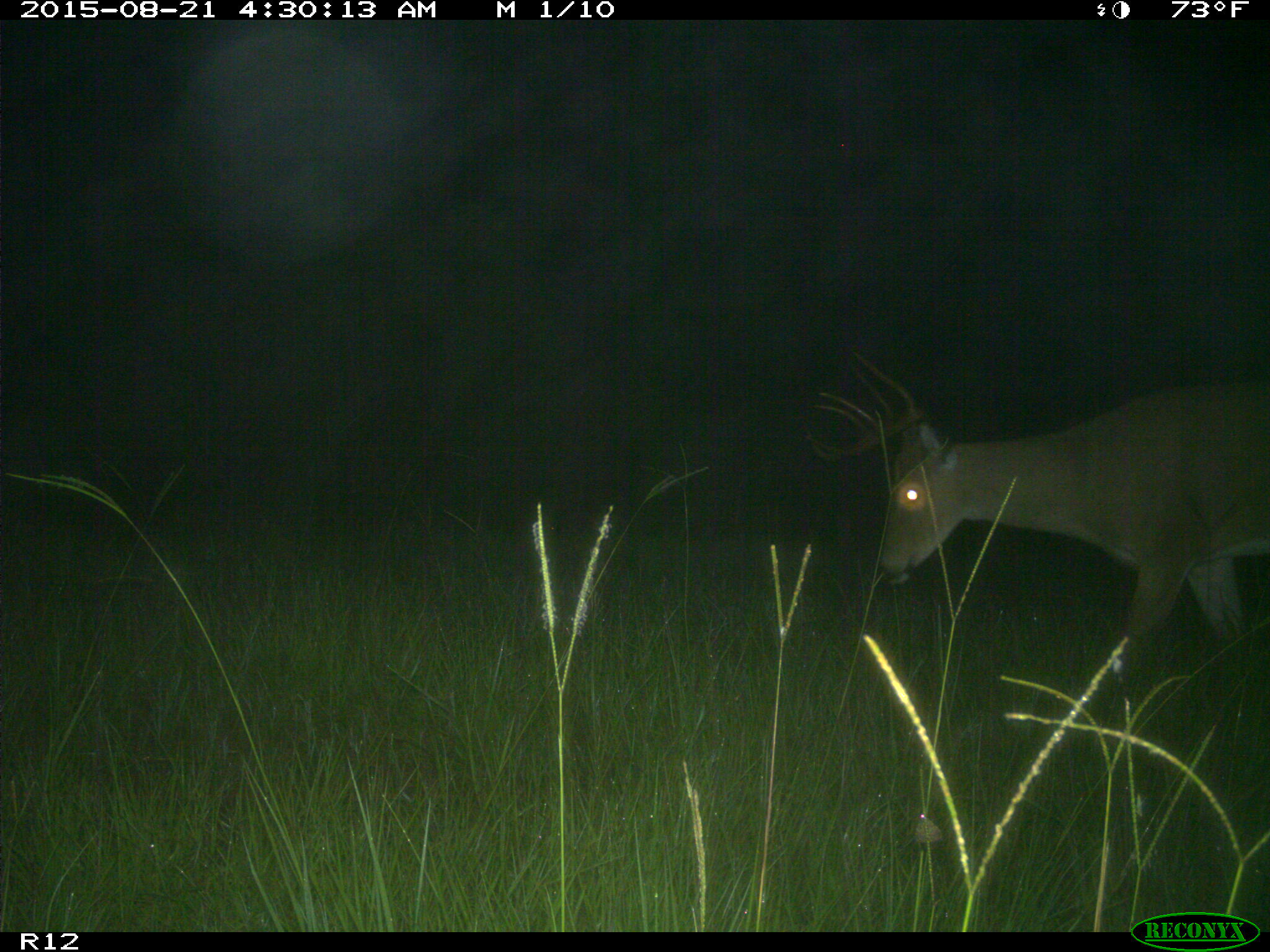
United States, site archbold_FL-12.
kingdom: Animalia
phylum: Chordata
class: Mammalia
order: Artiodactyla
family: Cervidae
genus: Odocoileus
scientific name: Odocoileus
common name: deer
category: unidentified deer